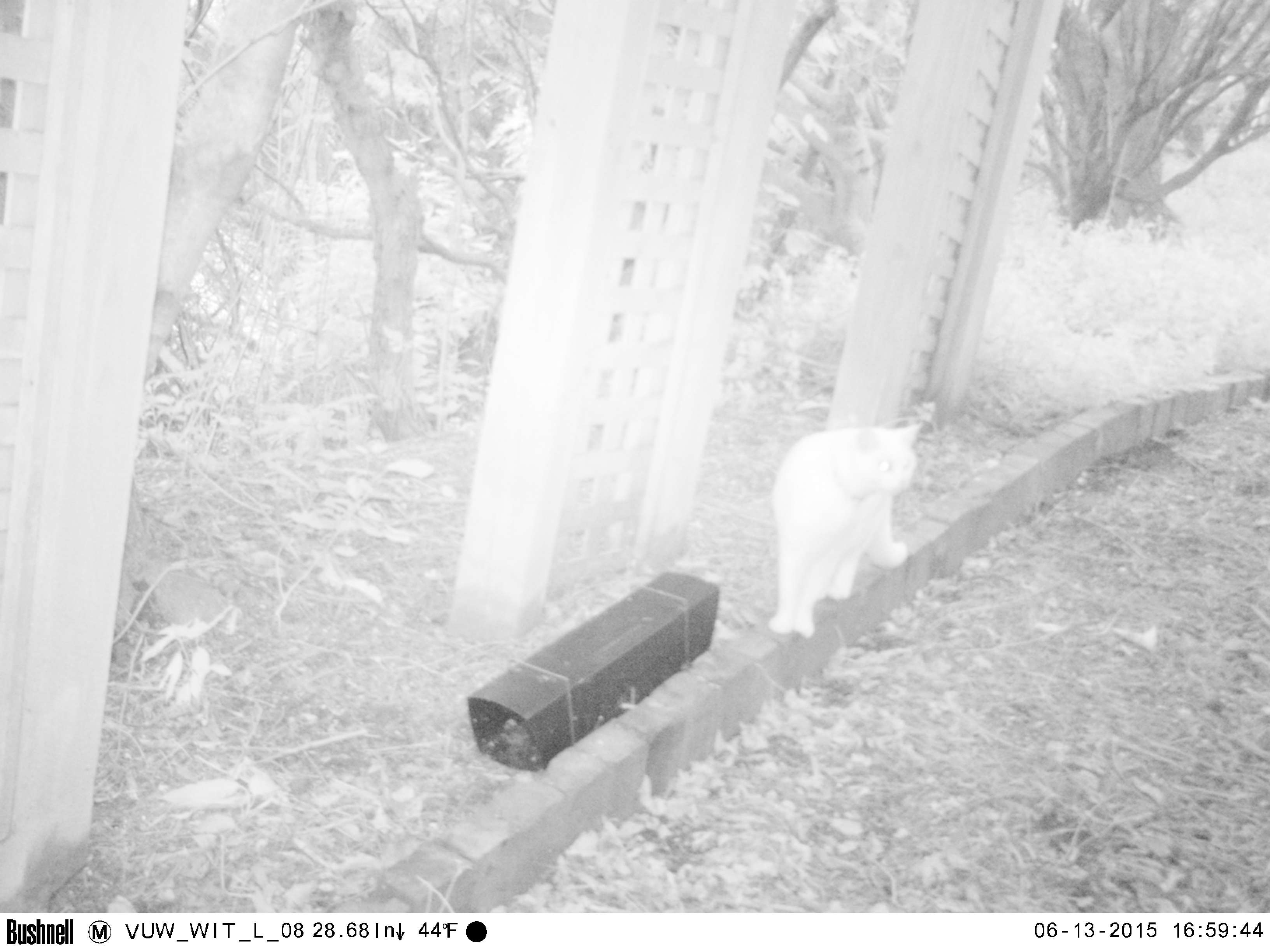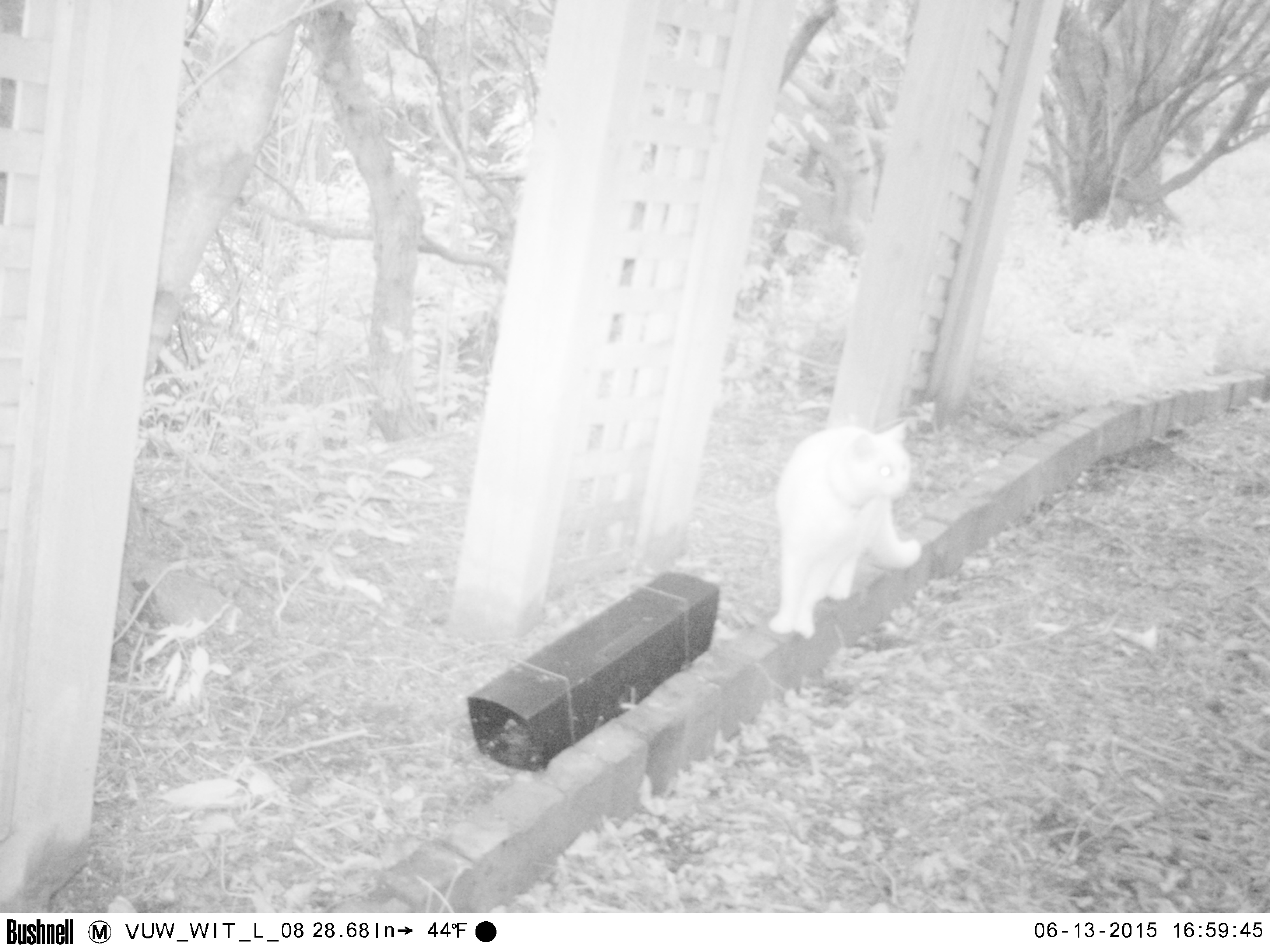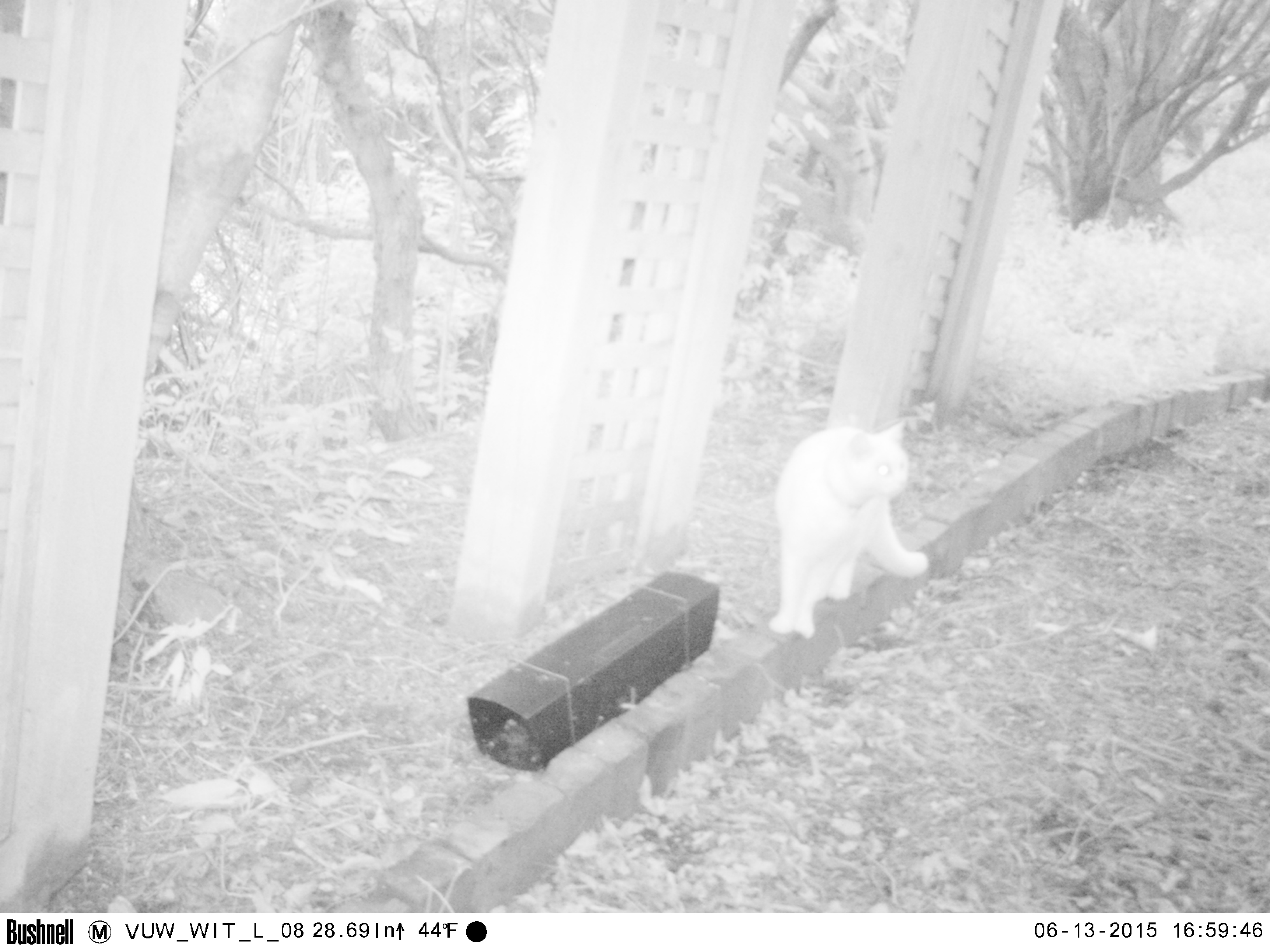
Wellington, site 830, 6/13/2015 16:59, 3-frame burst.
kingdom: Animalia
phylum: Chordata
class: Mammalia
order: Carnivora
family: Felidae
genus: Felis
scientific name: Felis catus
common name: cat